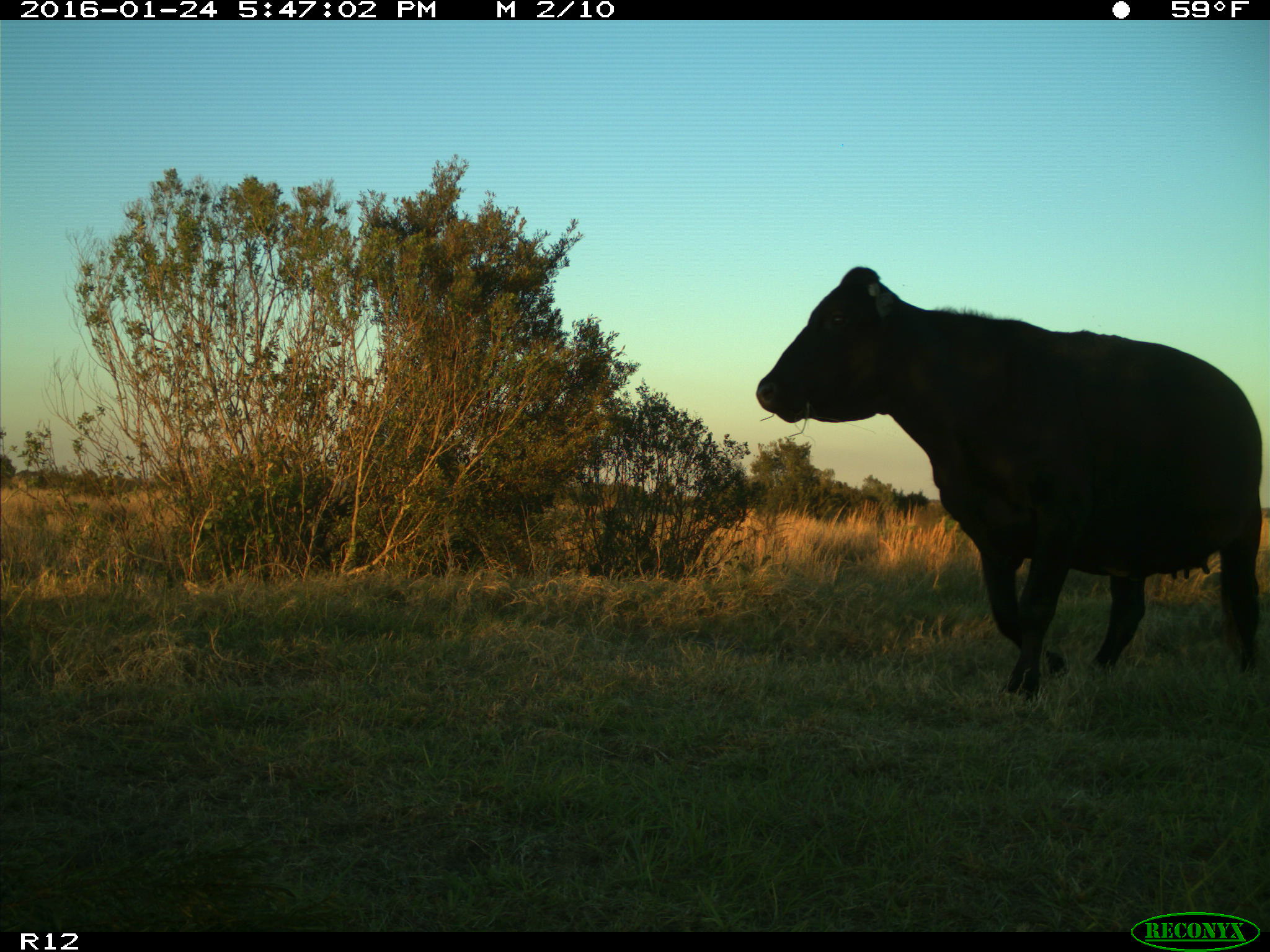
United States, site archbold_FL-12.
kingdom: Animalia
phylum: Chordata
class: Mammalia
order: Artiodactyla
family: Bovidae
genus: Bos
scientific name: Bos taurus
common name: domestic cow